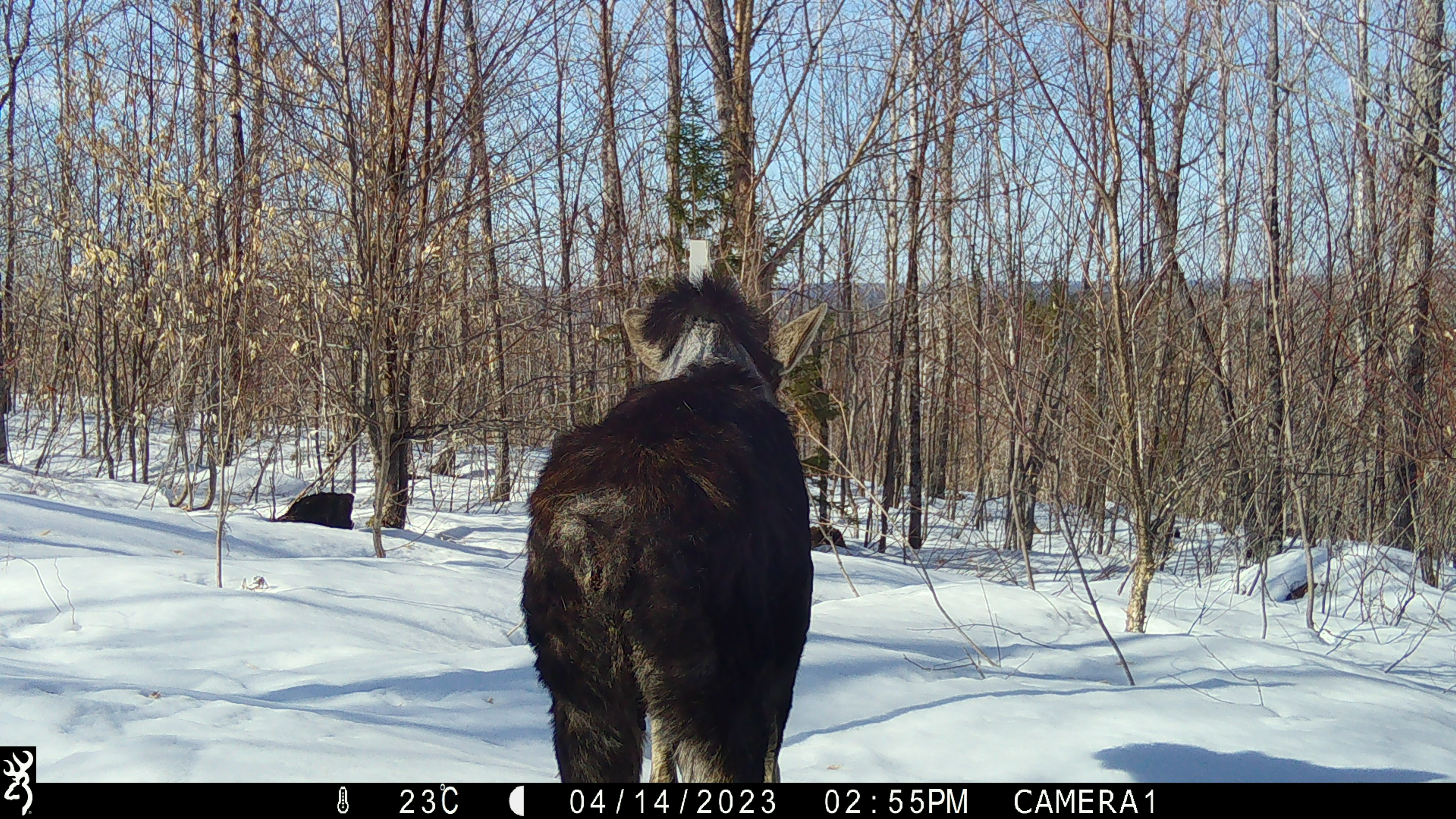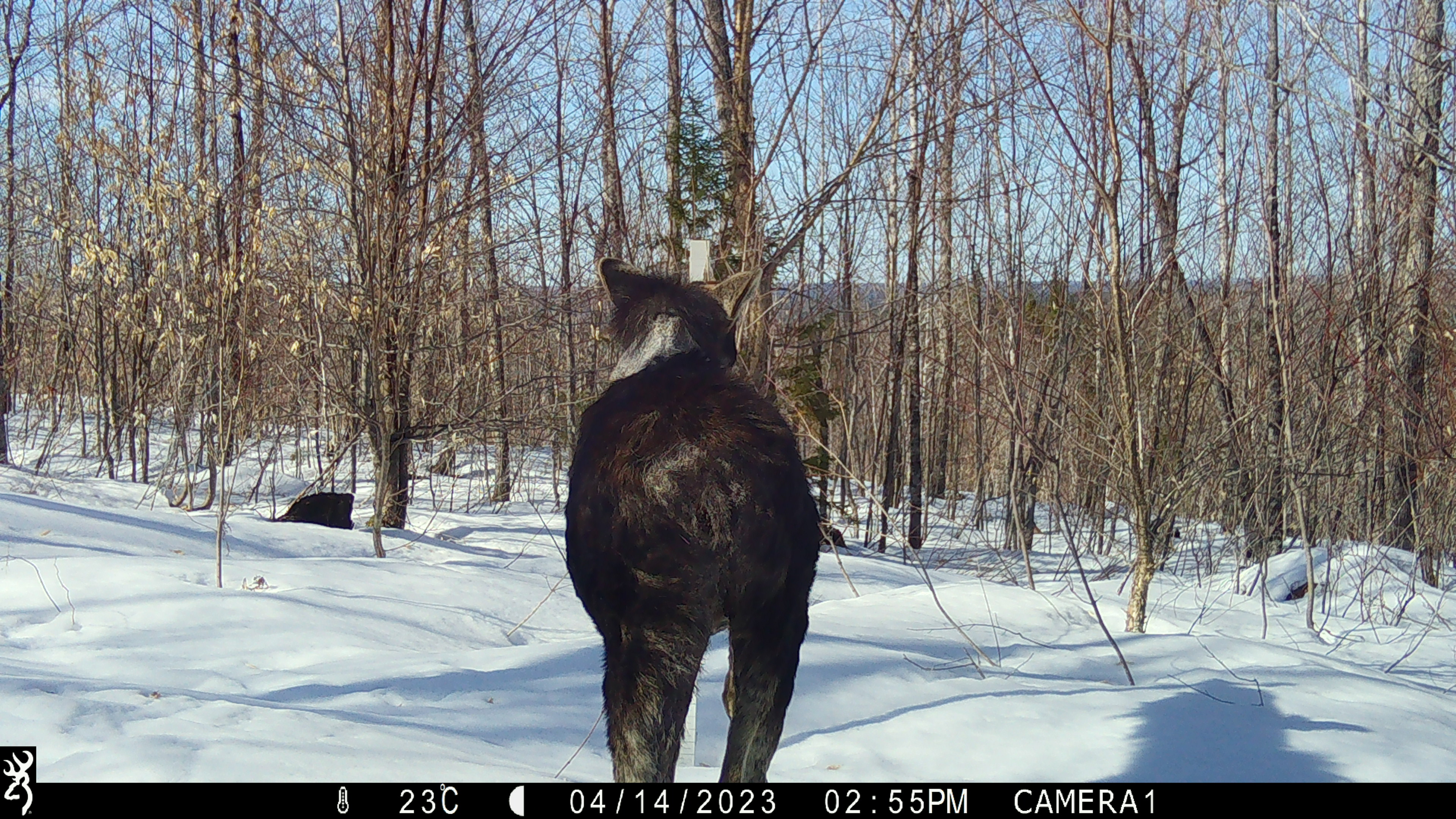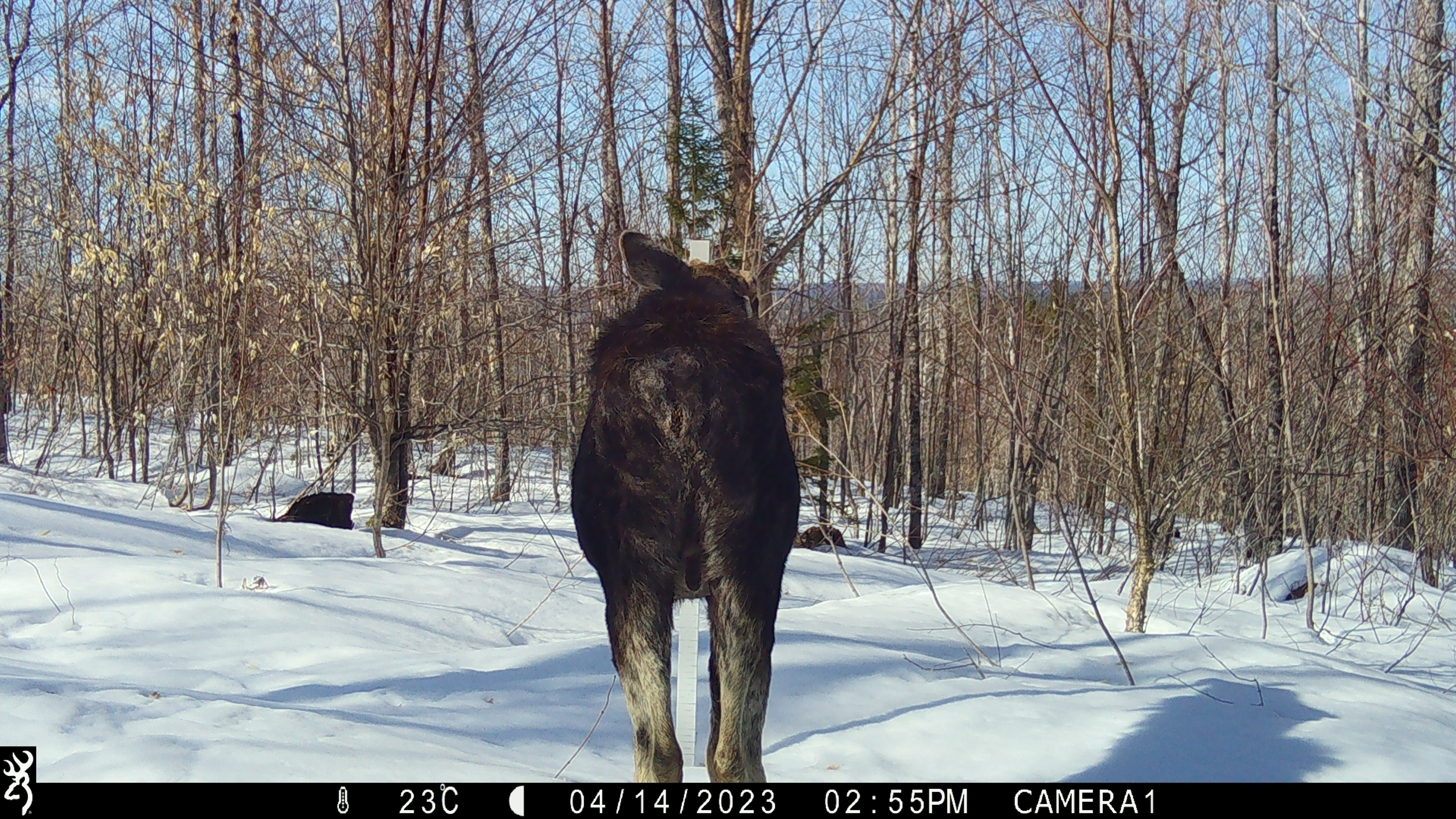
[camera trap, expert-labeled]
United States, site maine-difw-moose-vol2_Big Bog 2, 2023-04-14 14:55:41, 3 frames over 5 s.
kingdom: Animalia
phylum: Chordata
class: Mammalia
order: Artiodactyla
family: Cervidae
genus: Alces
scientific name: Alces alces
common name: moose